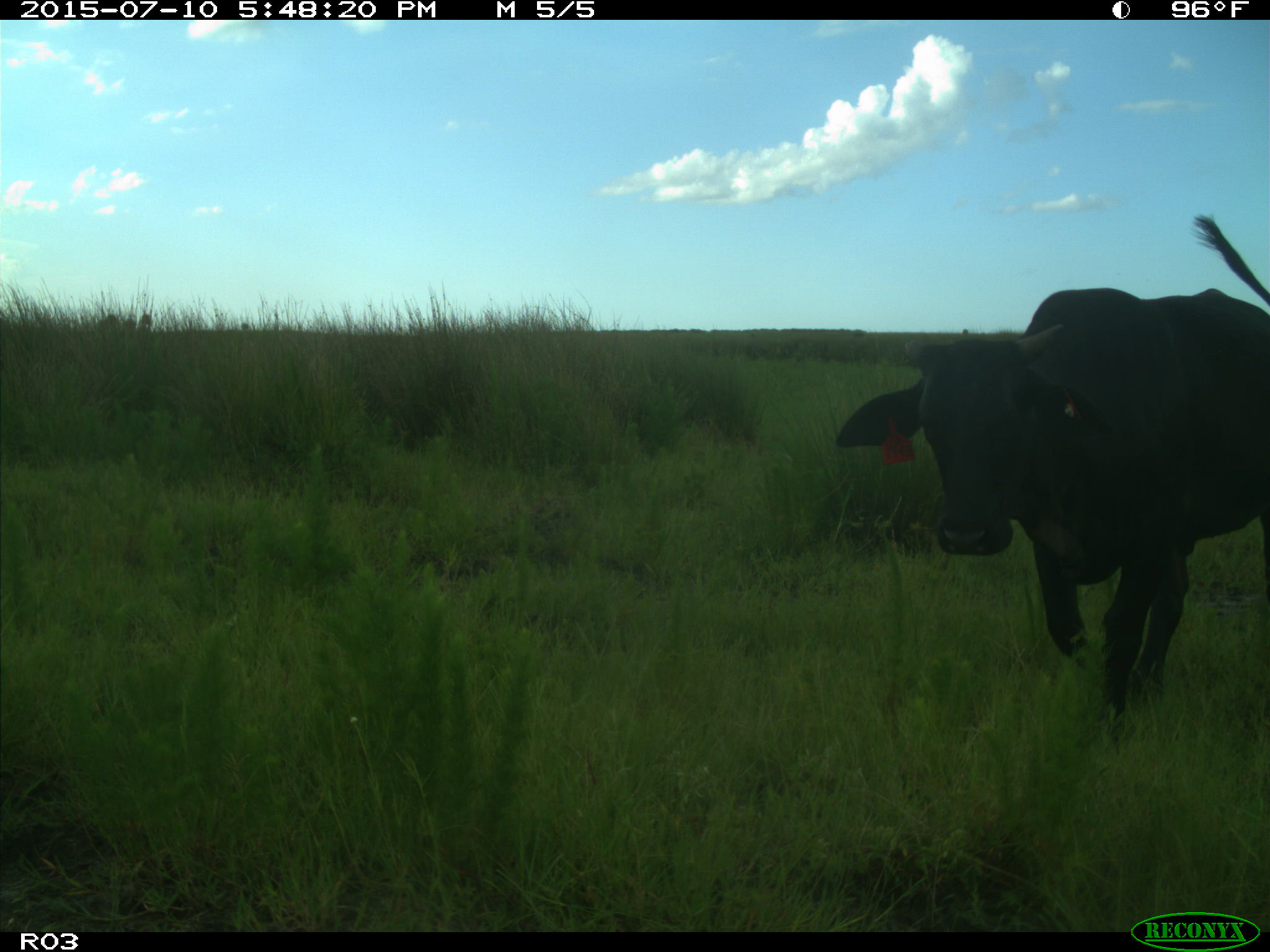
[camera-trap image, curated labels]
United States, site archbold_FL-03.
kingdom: Animalia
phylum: Chordata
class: Mammalia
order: Artiodactyla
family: Bovidae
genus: Bos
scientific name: Bos taurus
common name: domestic cow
Bos taurus (domestic cow).